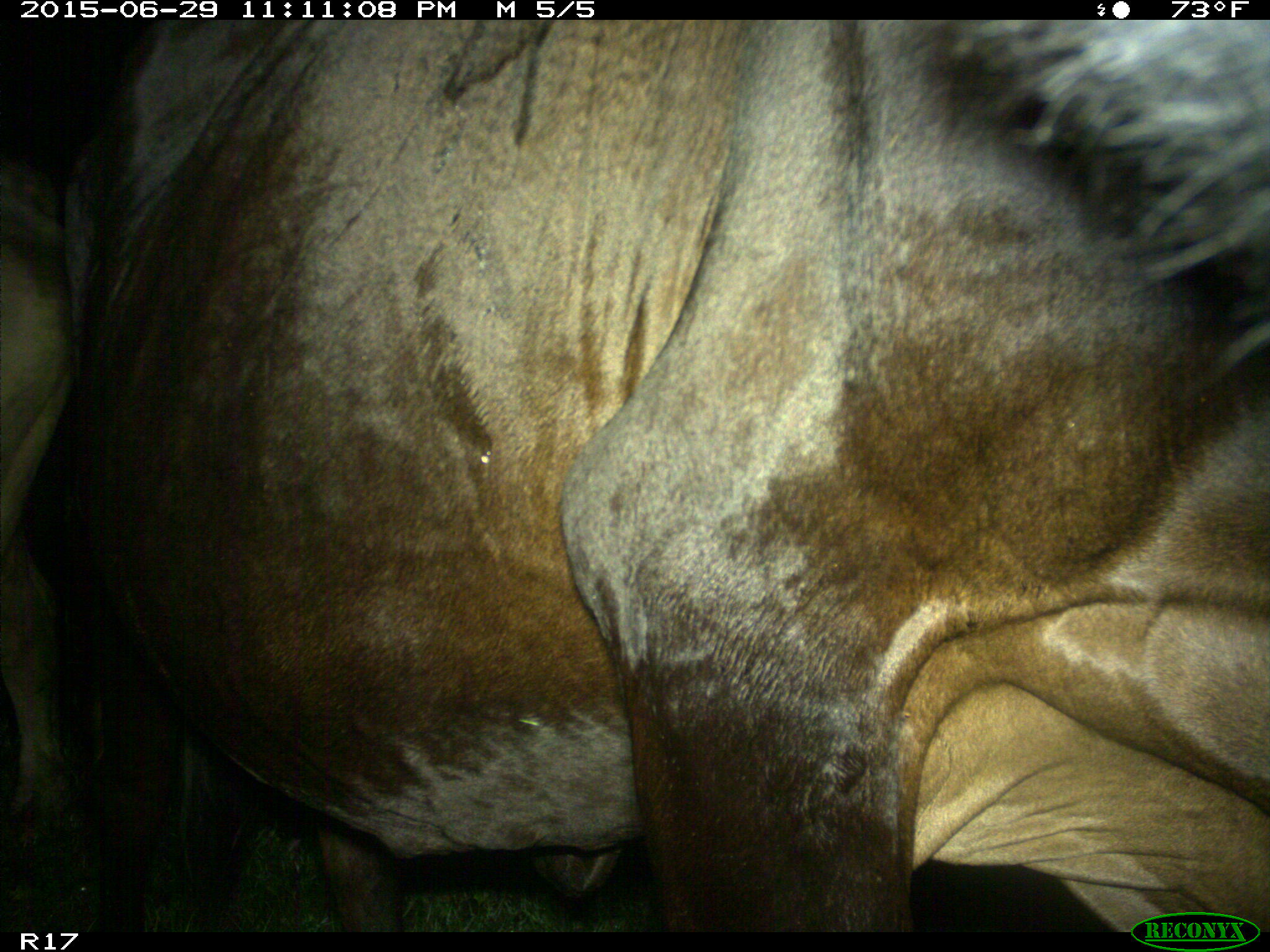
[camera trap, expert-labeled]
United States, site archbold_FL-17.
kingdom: Animalia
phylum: Chordata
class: Mammalia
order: Artiodactyla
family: Bovidae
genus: Bos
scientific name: Bos taurus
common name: domestic cow